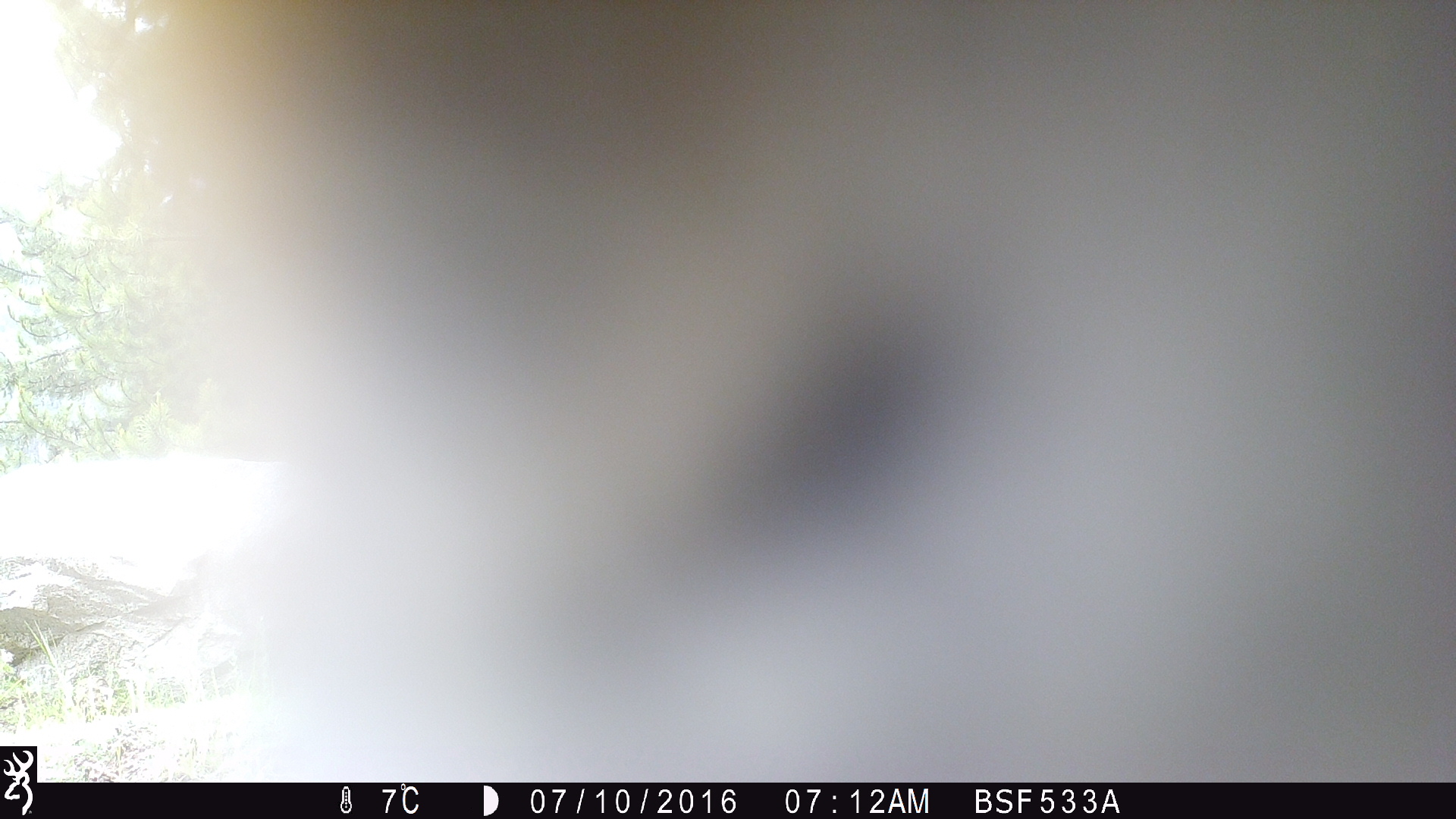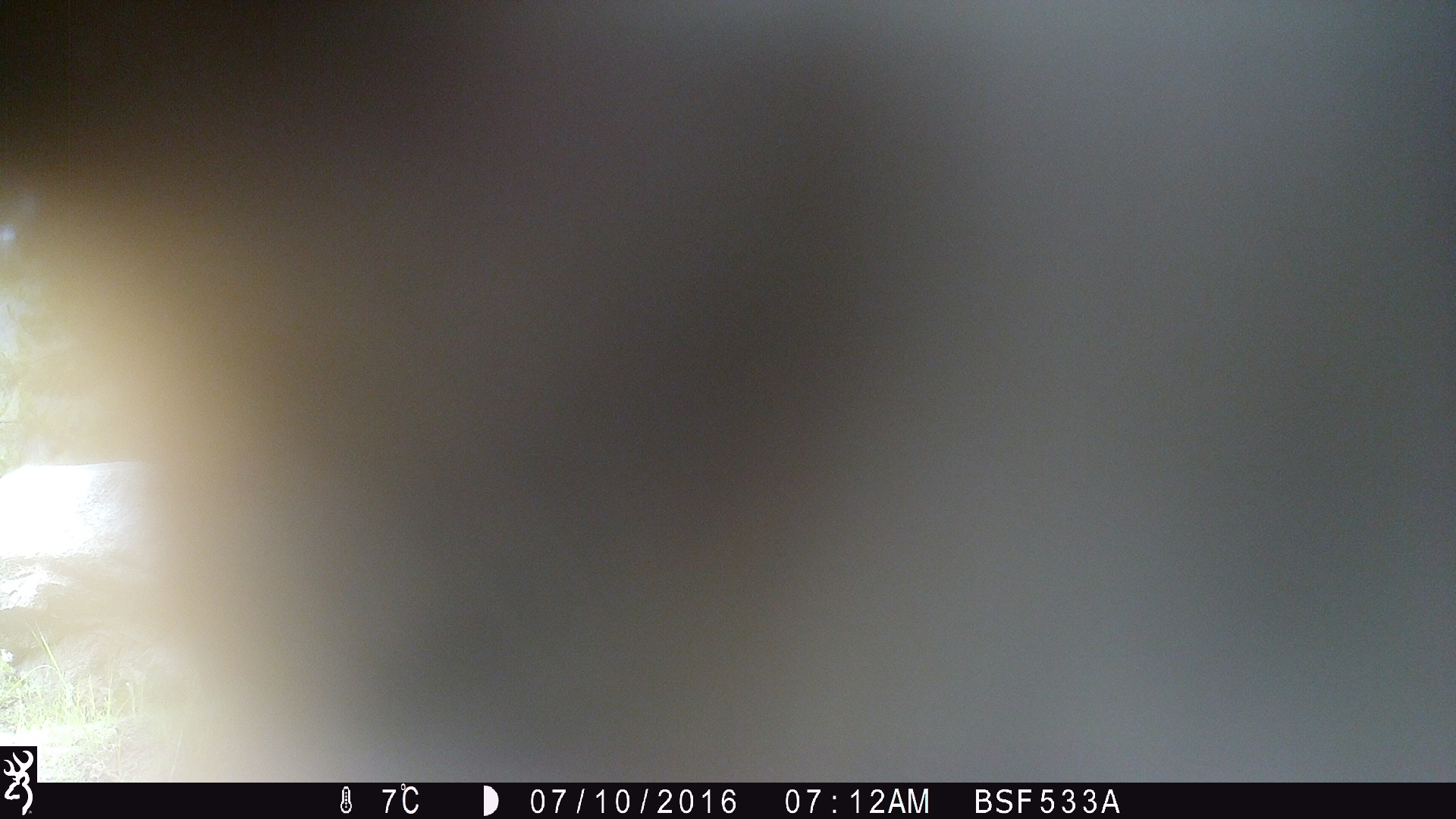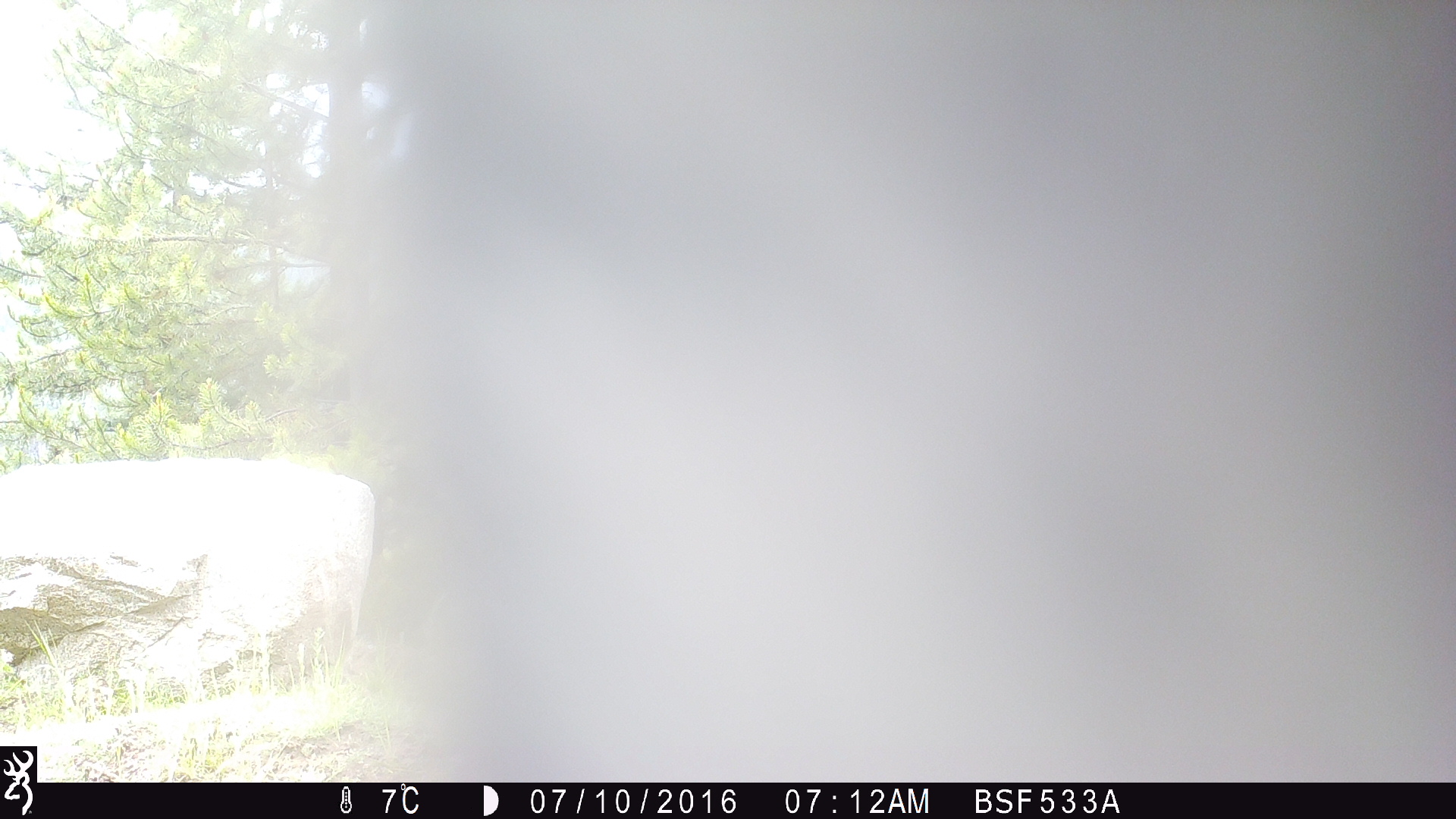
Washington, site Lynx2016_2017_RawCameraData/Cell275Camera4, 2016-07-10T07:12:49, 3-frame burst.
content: unidentified animal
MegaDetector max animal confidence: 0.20